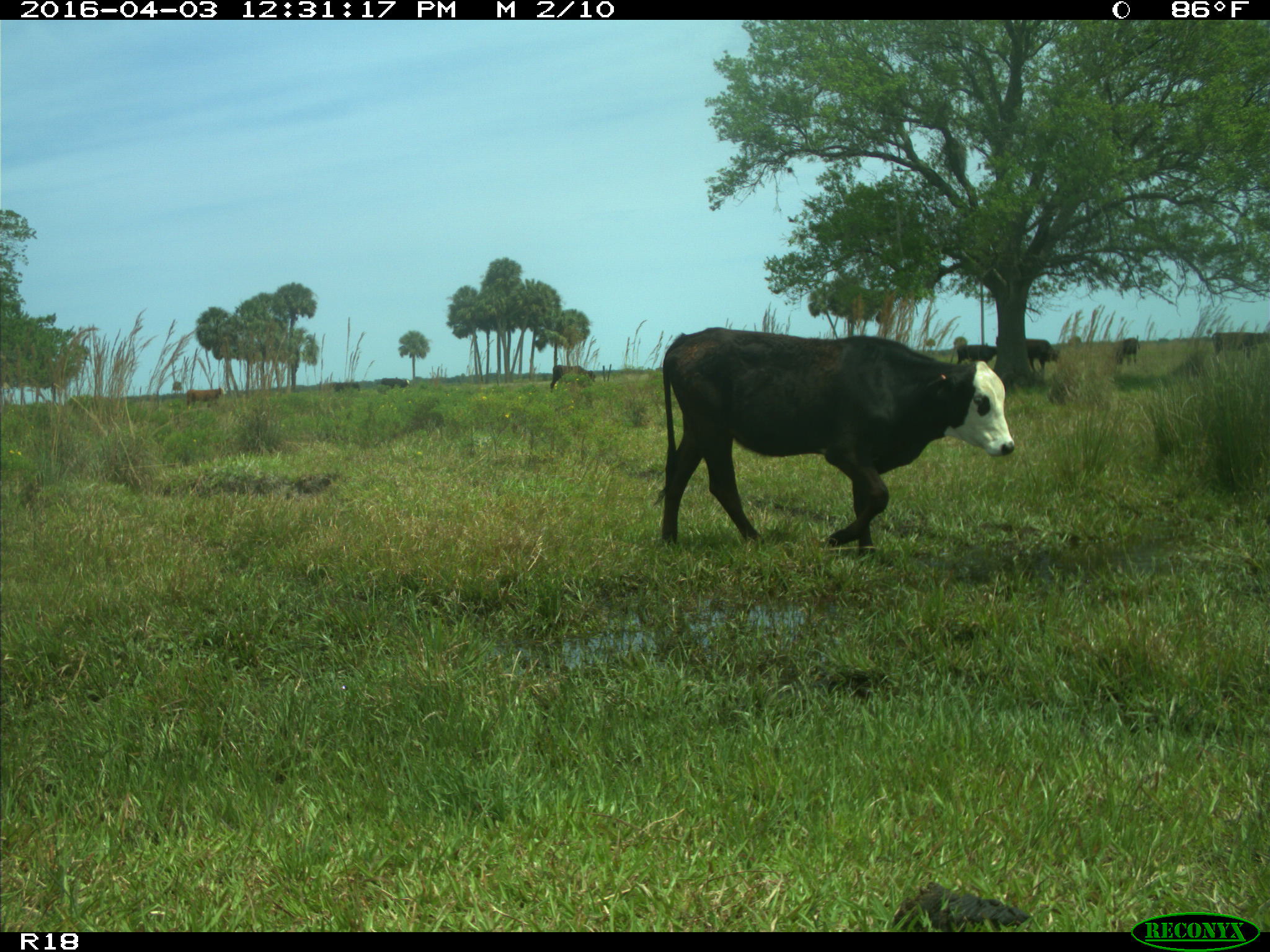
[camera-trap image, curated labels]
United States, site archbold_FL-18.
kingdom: Animalia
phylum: Chordata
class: Mammalia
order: Artiodactyla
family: Bovidae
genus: Bos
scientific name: Bos taurus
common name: domestic cow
Bos taurus (domestic cow).